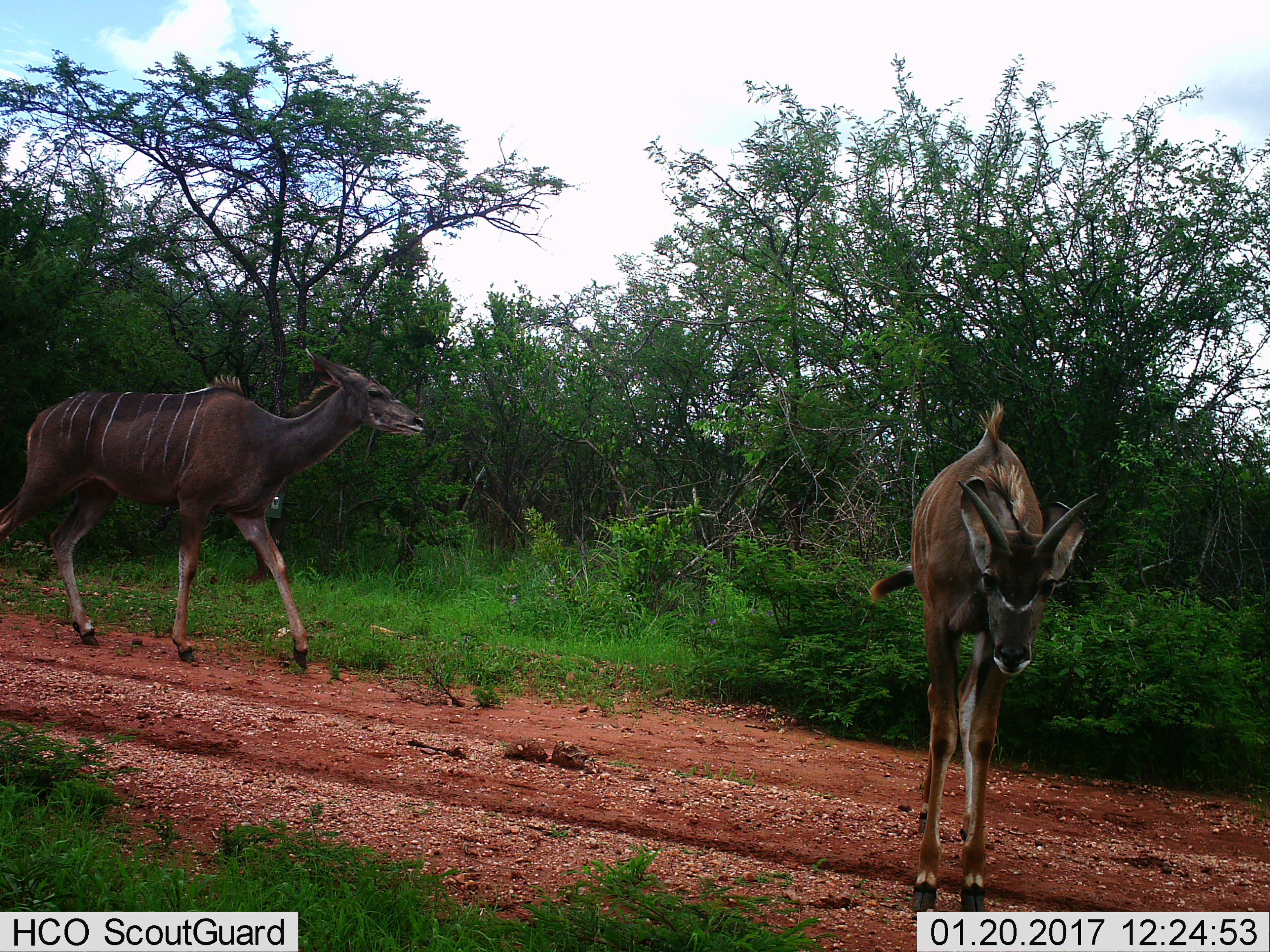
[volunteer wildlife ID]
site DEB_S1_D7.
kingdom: Animalia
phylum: Chordata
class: Mammalia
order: Artiodactyla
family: Bovidae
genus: Tragelaphus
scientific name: Tragelaphus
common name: kudu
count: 2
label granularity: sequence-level